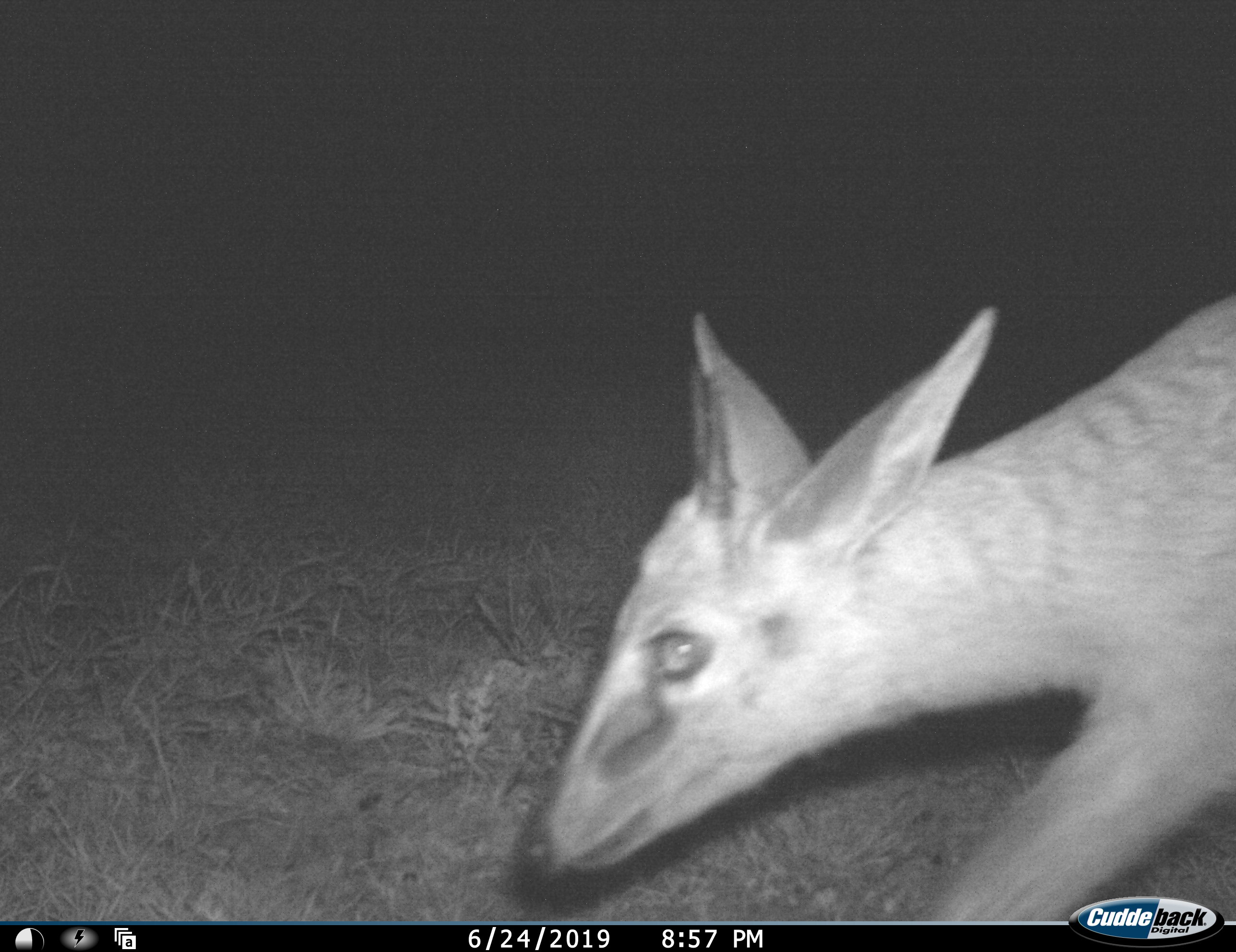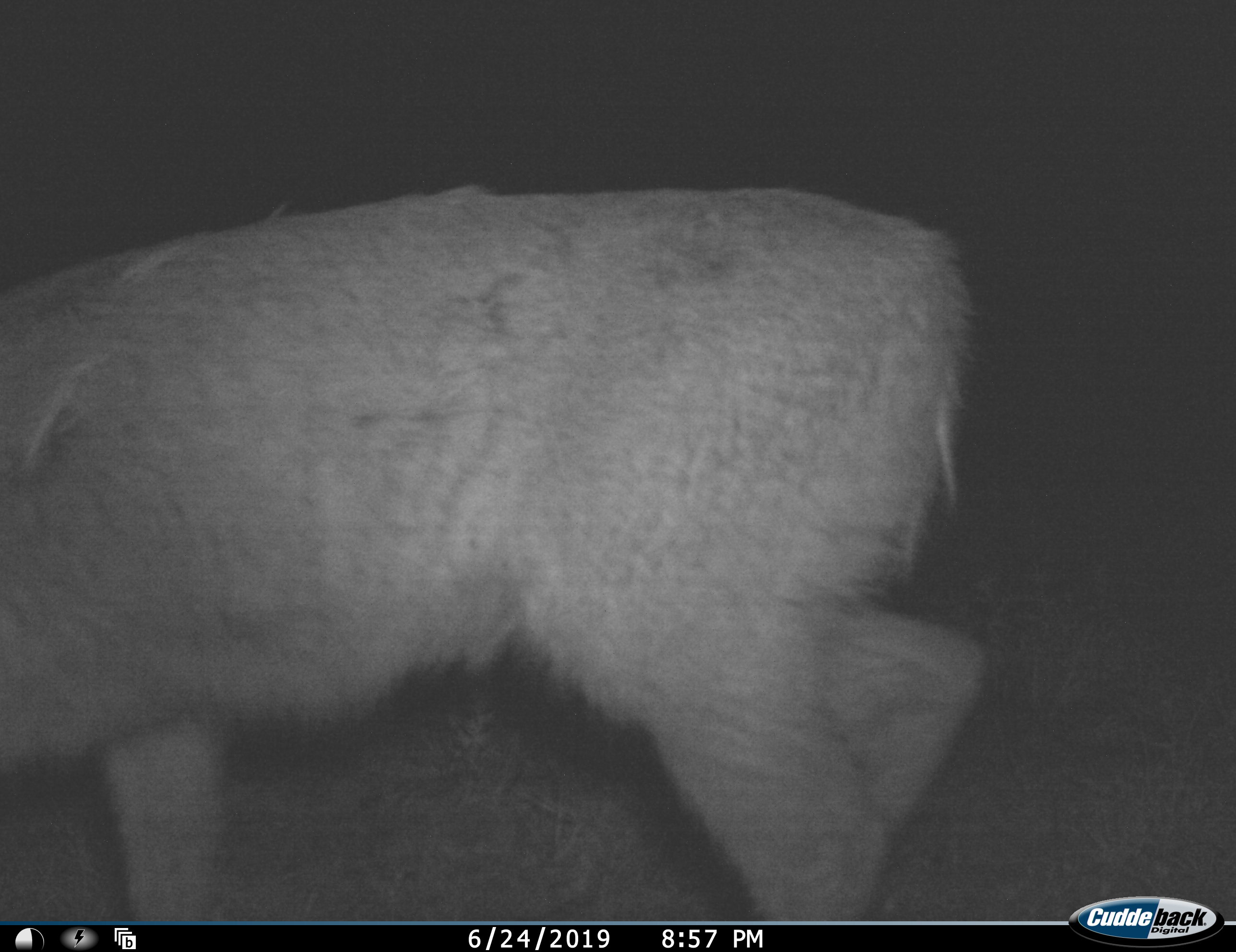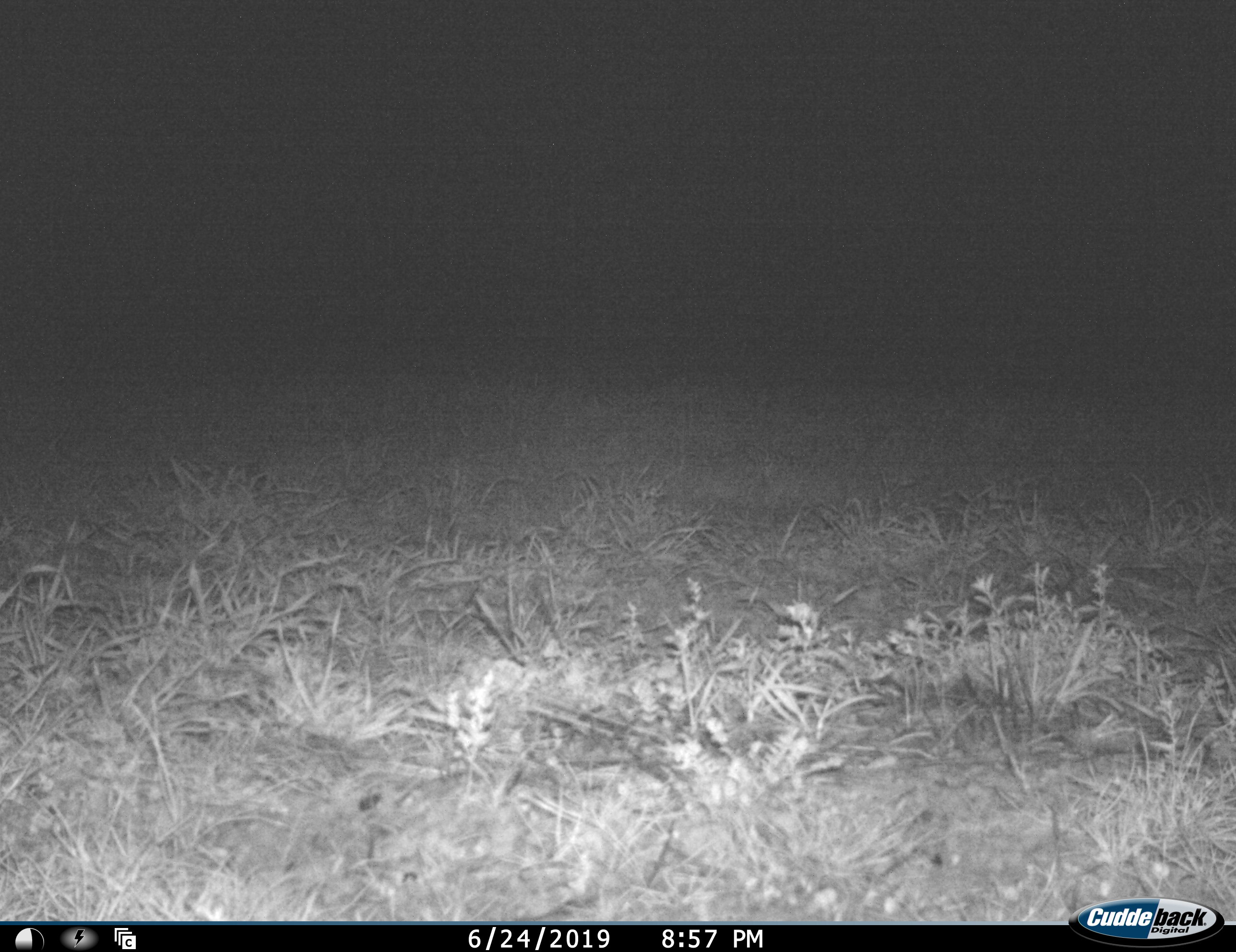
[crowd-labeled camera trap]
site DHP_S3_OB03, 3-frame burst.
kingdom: Animalia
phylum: Chordata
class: Mammalia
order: Artiodactyla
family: Bovidae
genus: Sylvicapra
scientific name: Sylvicapra grimmia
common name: common duiker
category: duikercommongrey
Duikercommongrey (common duiker) (Sylvicapra grimmia), count 1. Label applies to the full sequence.